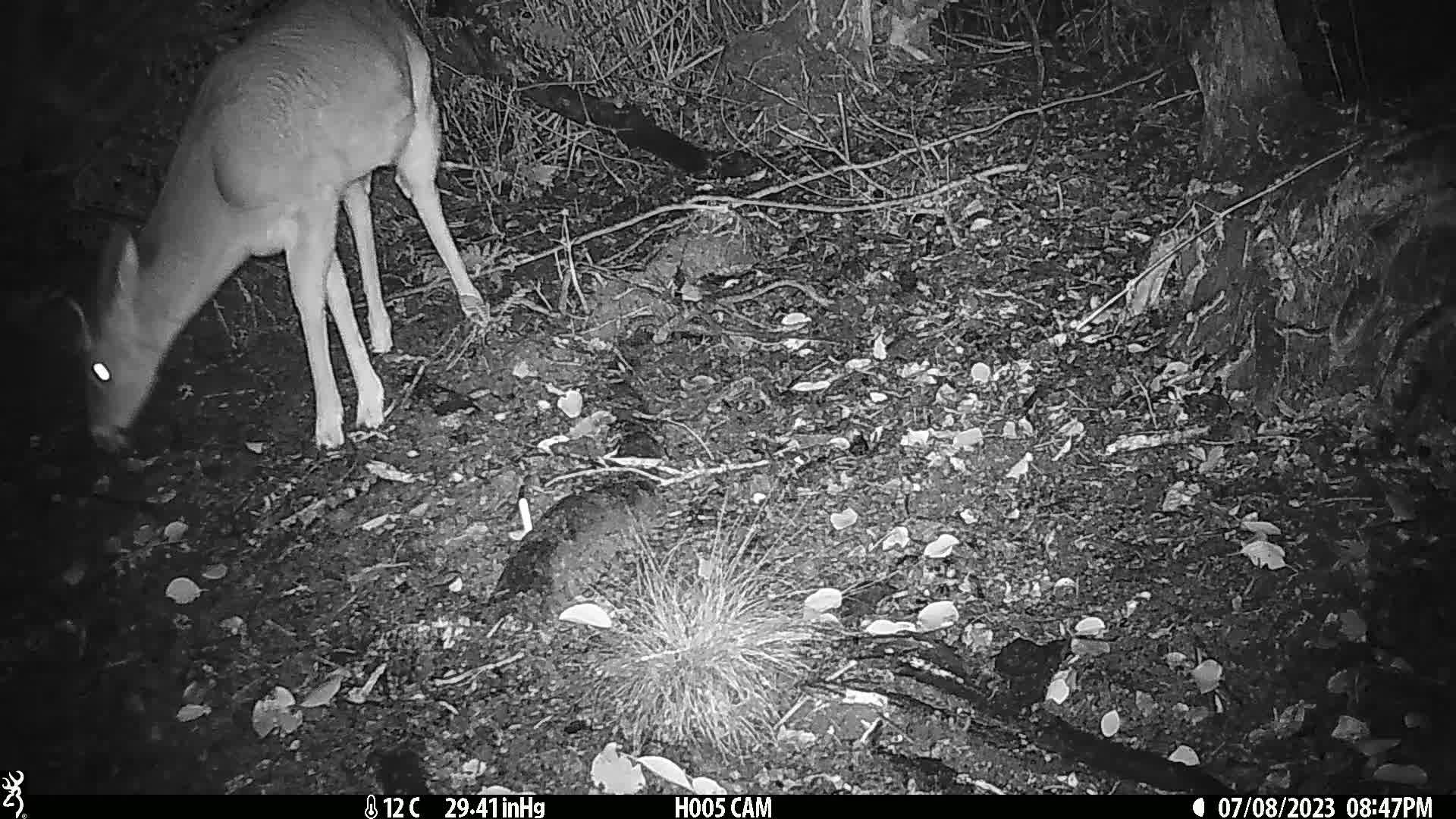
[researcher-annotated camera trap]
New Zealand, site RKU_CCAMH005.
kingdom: Animalia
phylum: Chordata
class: Mammalia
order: Artiodactyla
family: Cervidae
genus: Odocoileus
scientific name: Odocoileus virginianus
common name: white-tailed deer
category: white tailed deer